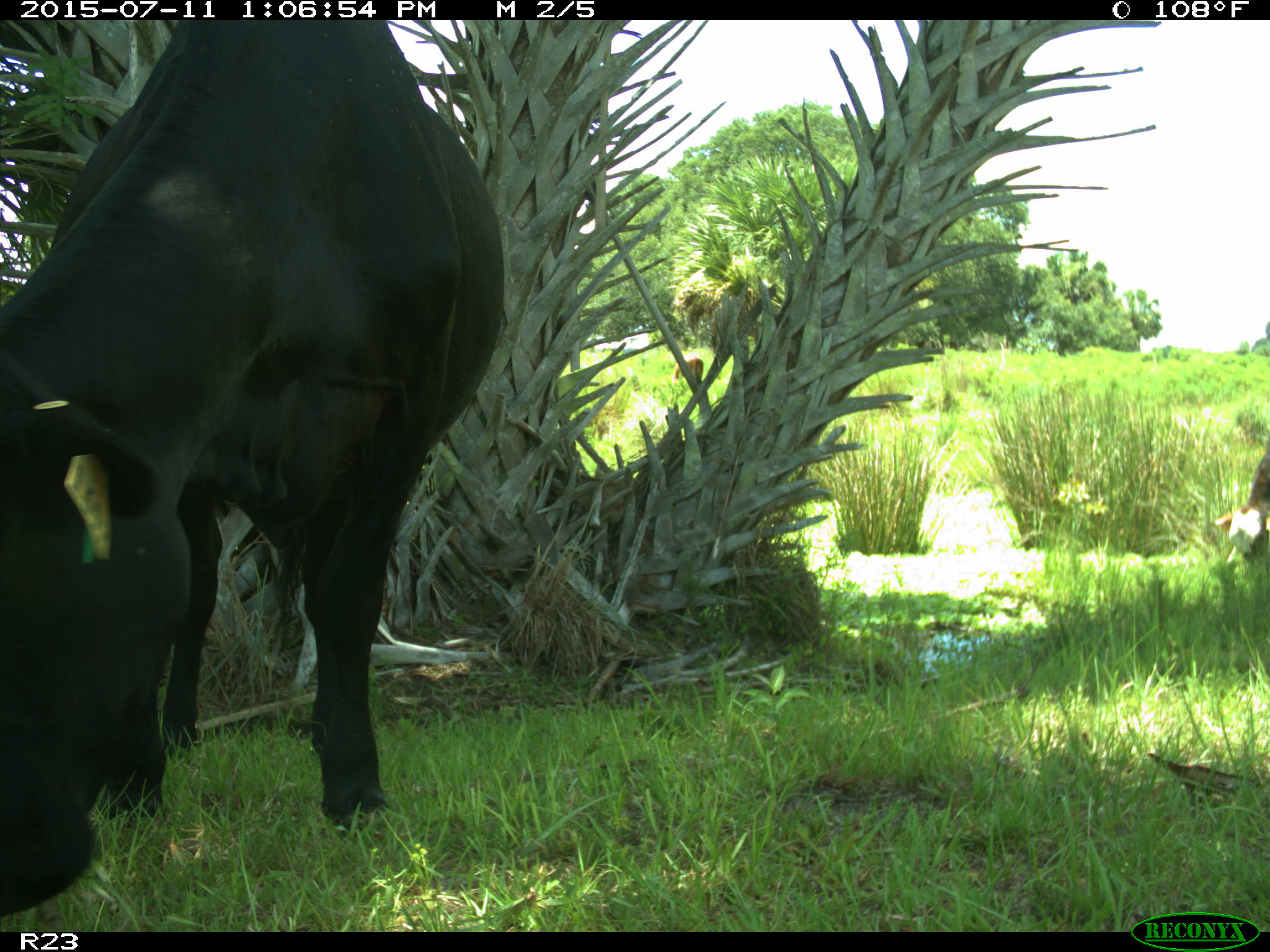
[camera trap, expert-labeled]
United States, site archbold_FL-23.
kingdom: Animalia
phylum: Chordata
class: Mammalia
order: Artiodactyla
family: Bovidae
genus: Bos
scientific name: Bos taurus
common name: domestic cow